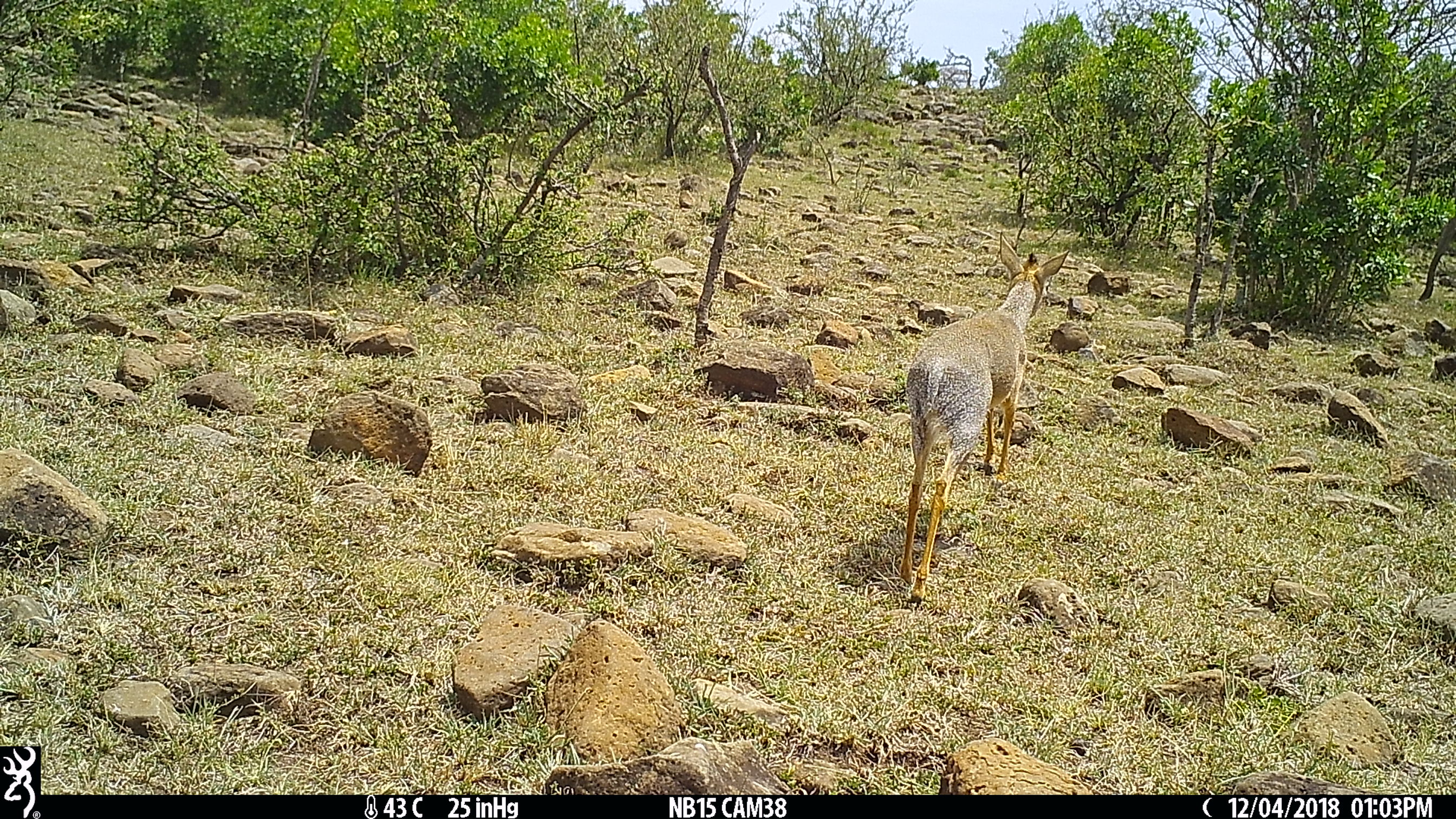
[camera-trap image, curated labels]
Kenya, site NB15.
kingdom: Animalia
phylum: Chordata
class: Mammalia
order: Artiodactyla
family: Bovidae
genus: Madoqua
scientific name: Madoqua kirkii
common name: kirk's dik-dik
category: dikdik